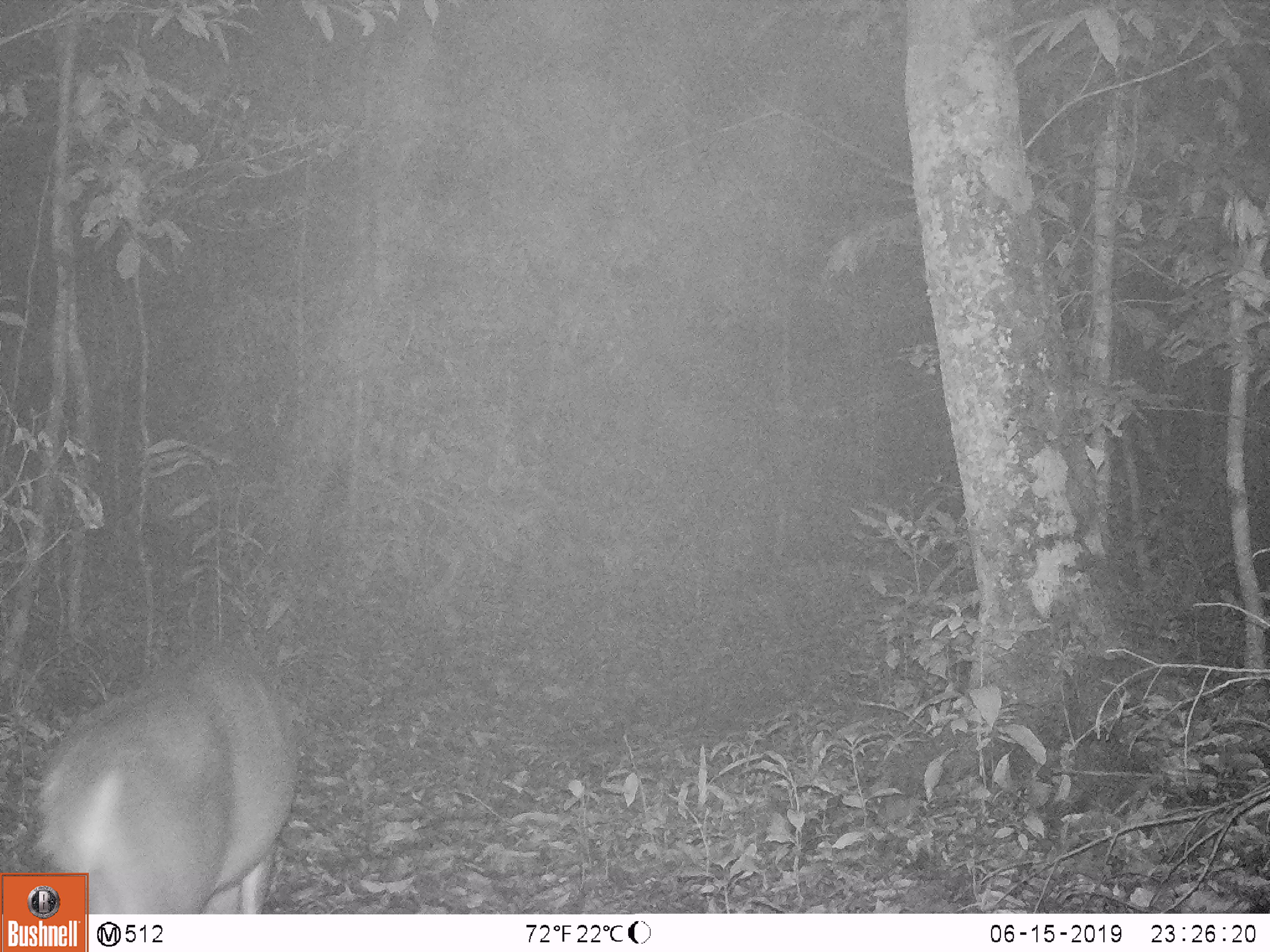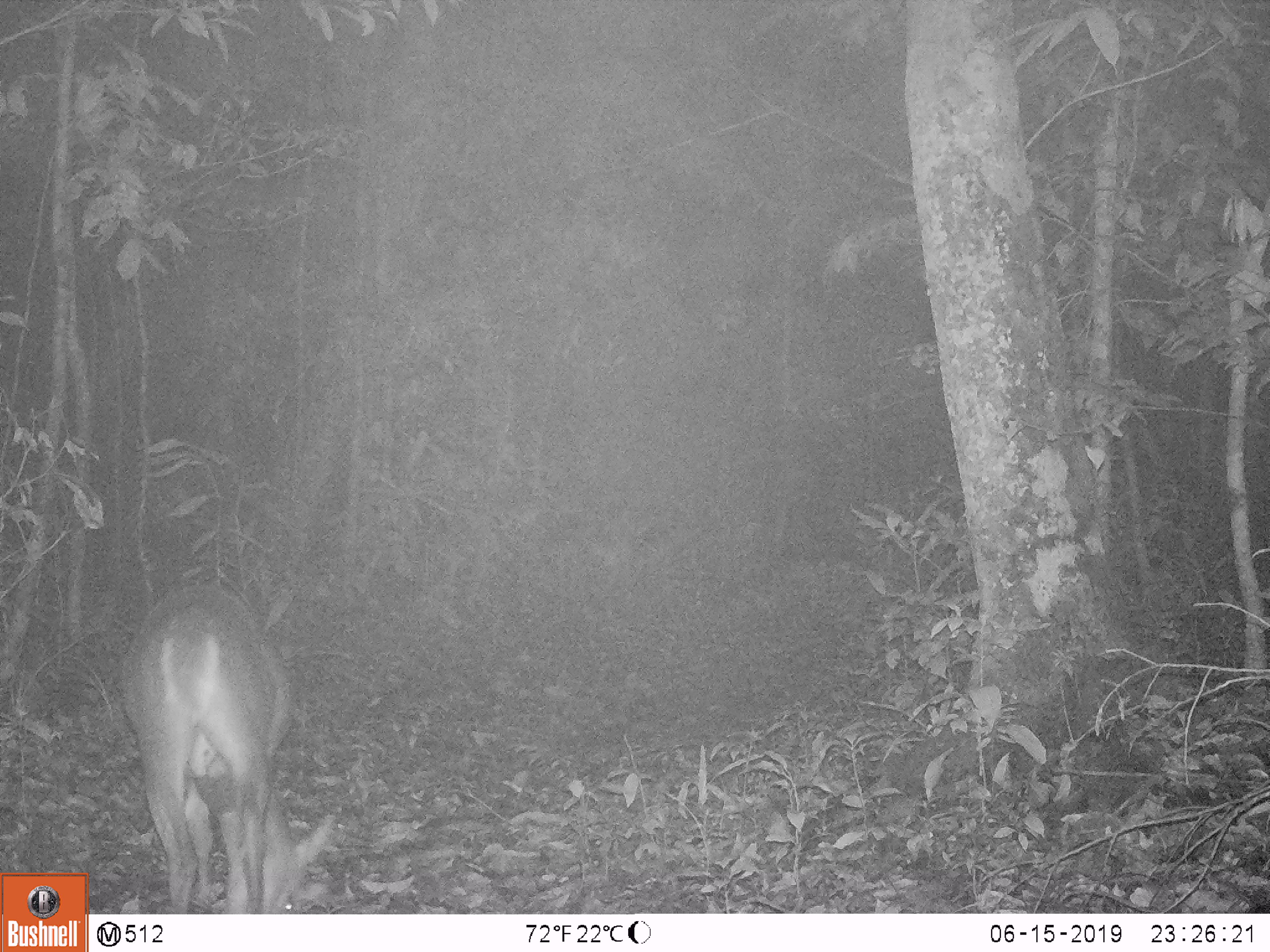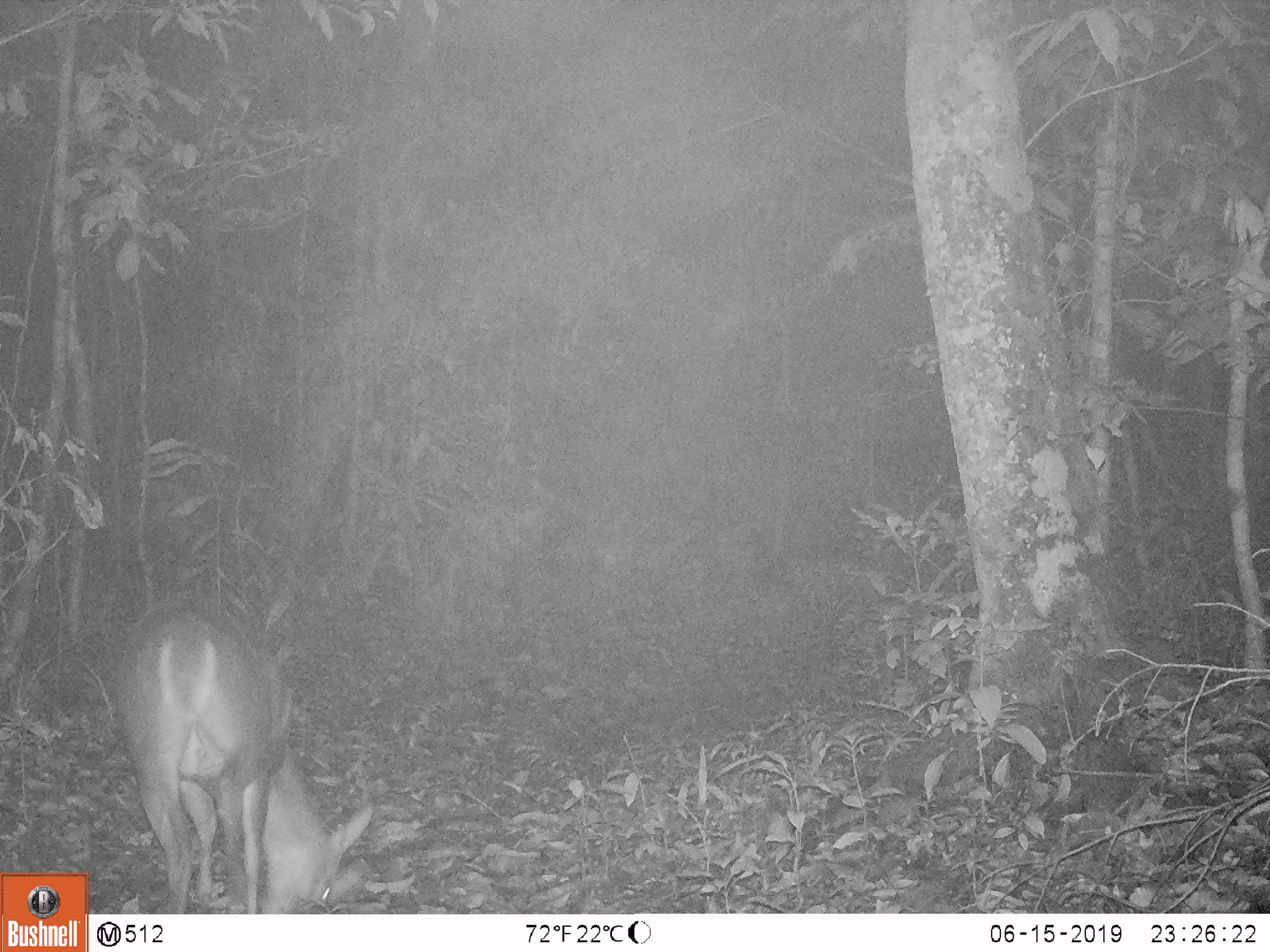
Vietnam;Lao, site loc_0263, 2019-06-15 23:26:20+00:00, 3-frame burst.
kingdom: Animalia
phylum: Chordata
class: Mammalia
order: Artiodactyla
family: Cervidae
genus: Muntiacus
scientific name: Muntiacus vuquangensis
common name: large-antlered muntjac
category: large antlered muntjac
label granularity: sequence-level